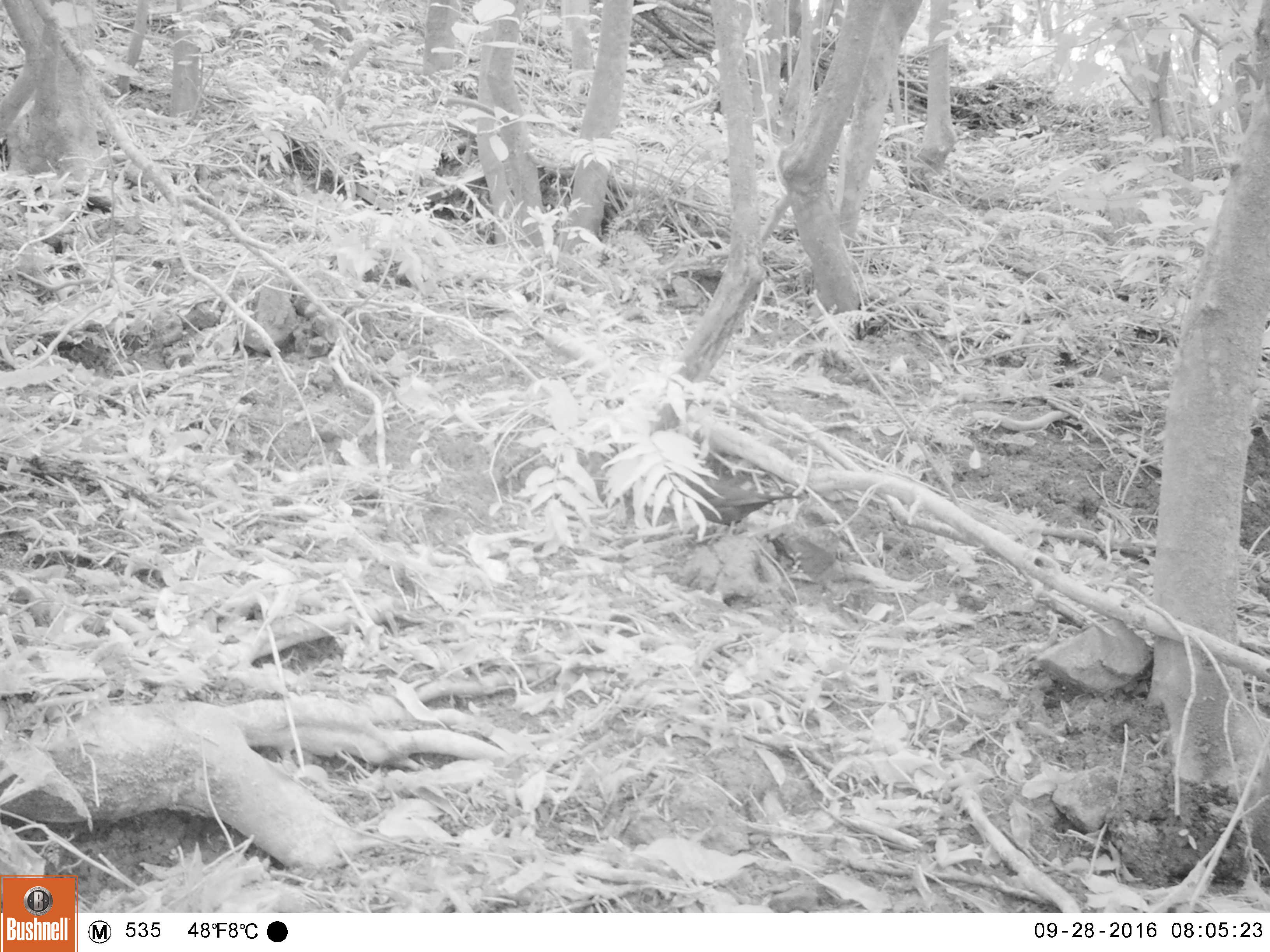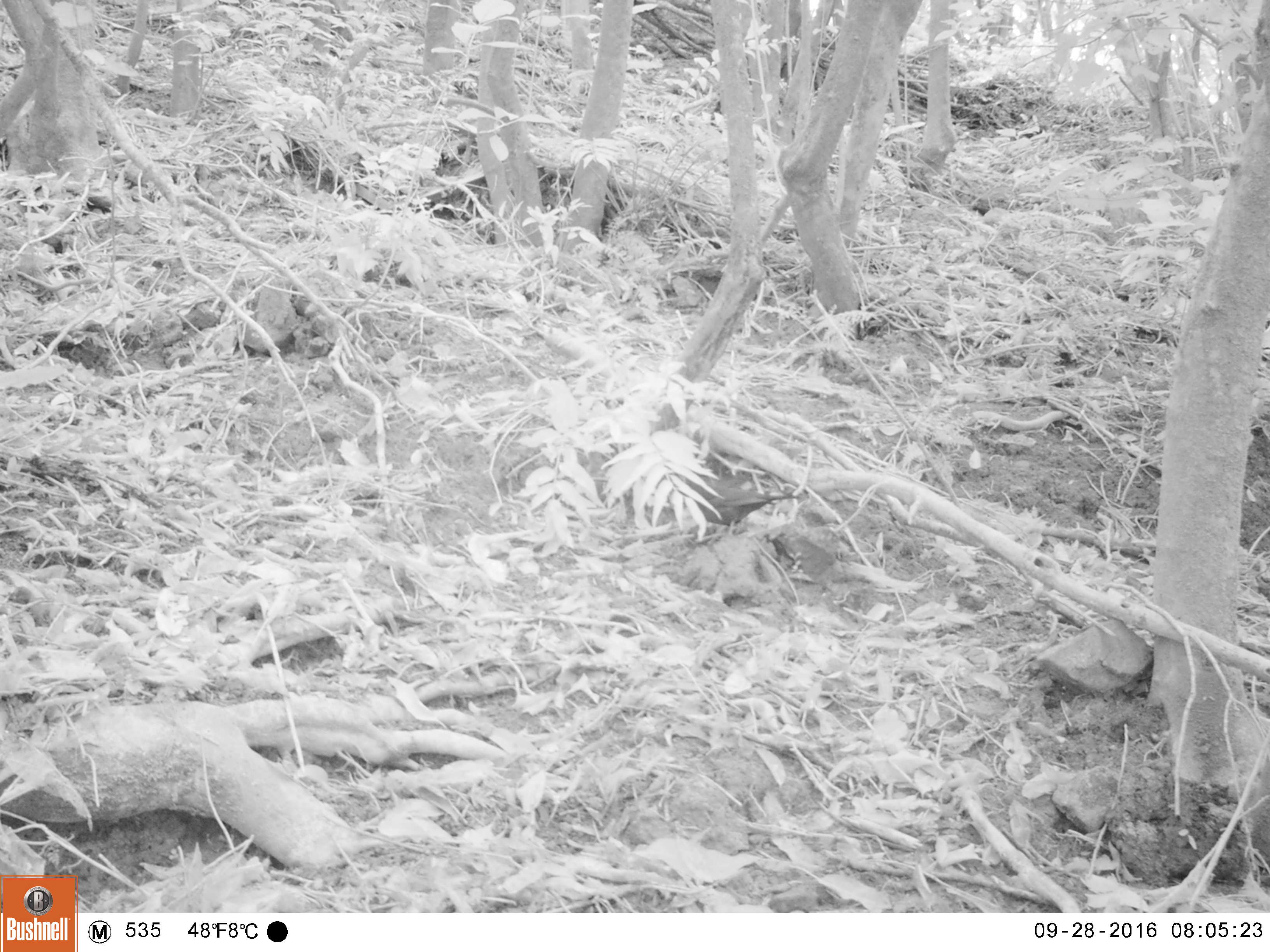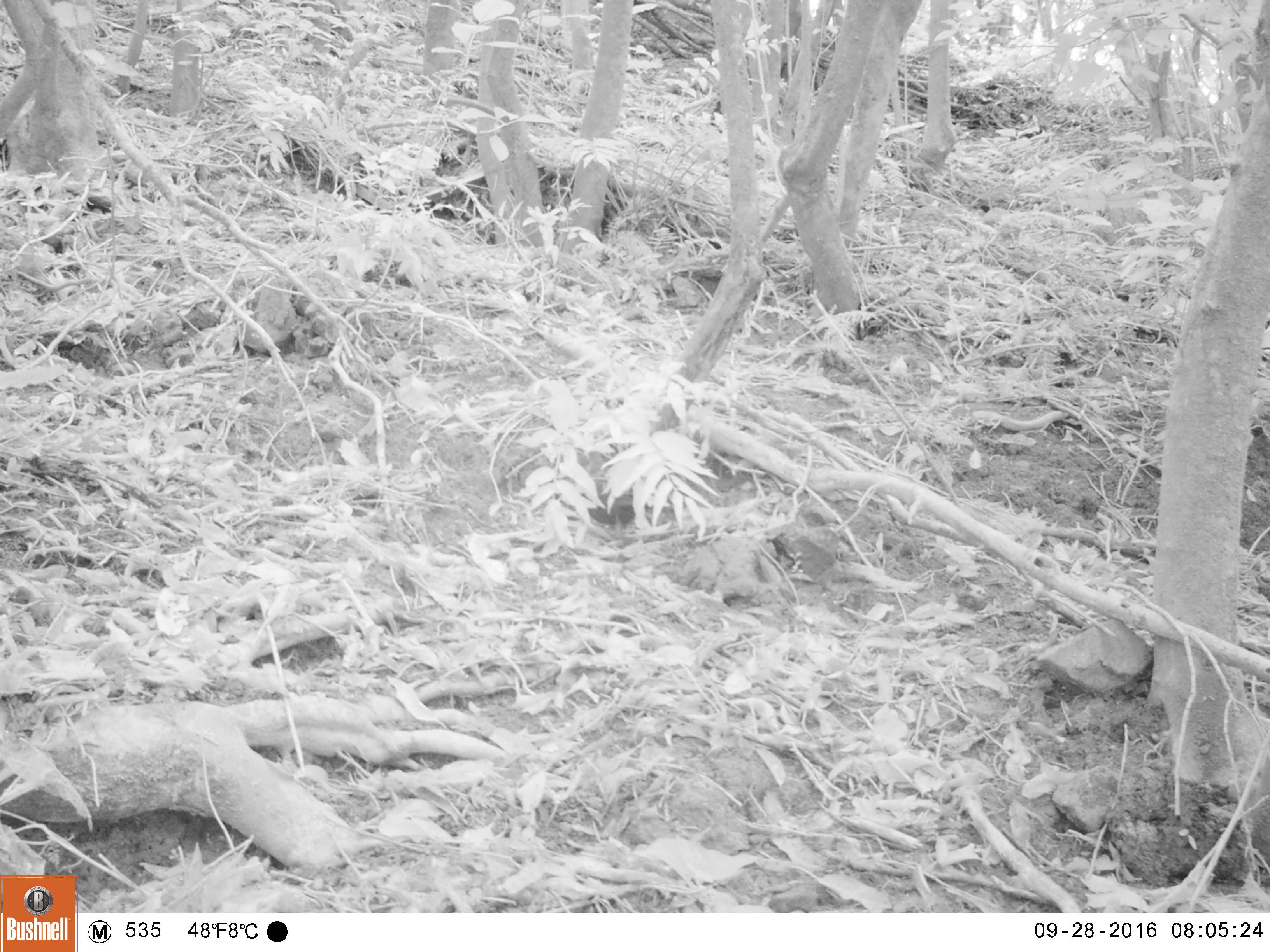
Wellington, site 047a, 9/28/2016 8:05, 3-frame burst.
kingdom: Animalia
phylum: Chordata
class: Aves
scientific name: Aves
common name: bird